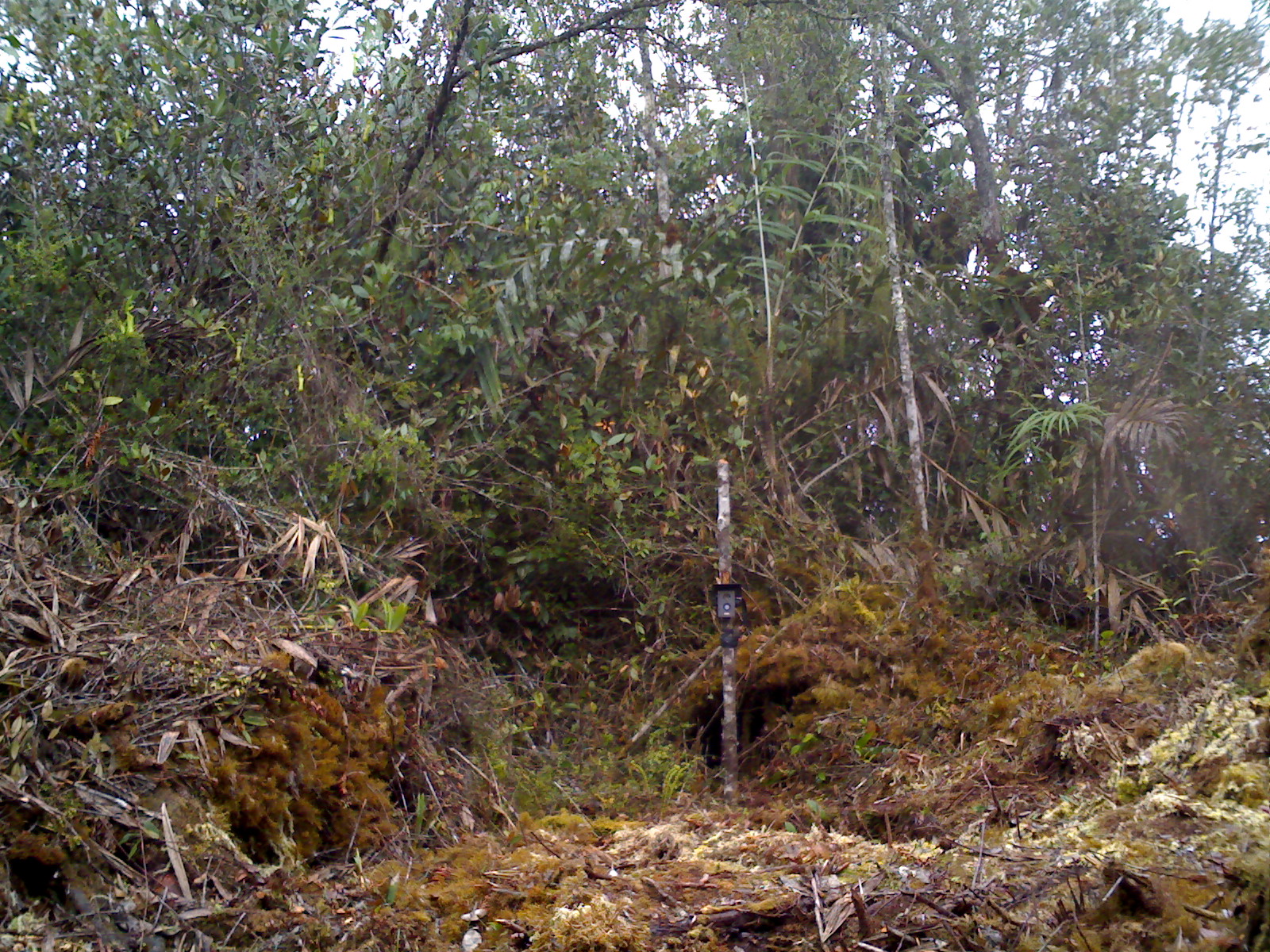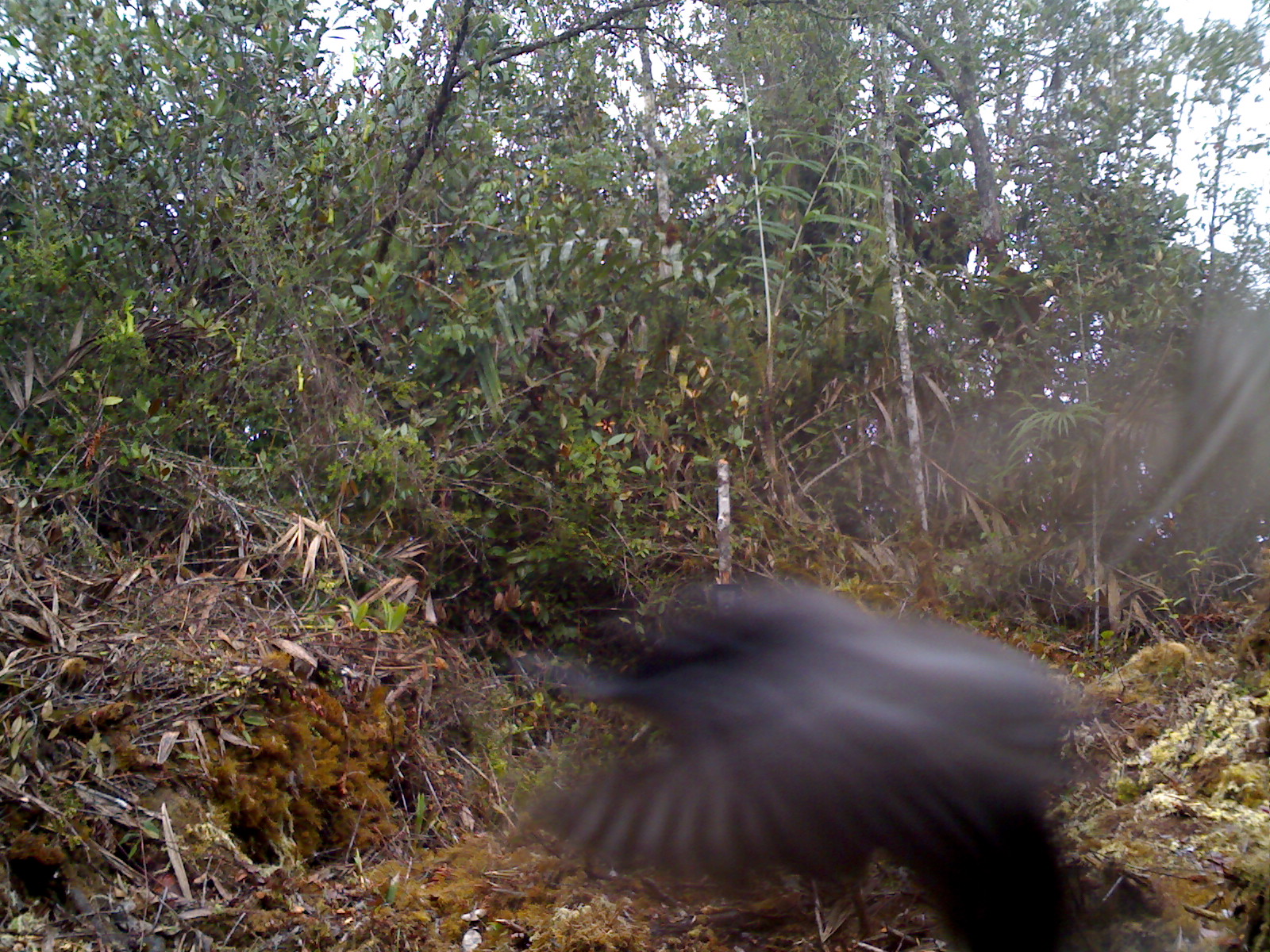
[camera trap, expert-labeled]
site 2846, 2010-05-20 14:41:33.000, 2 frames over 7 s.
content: unidentified animal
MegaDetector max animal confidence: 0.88